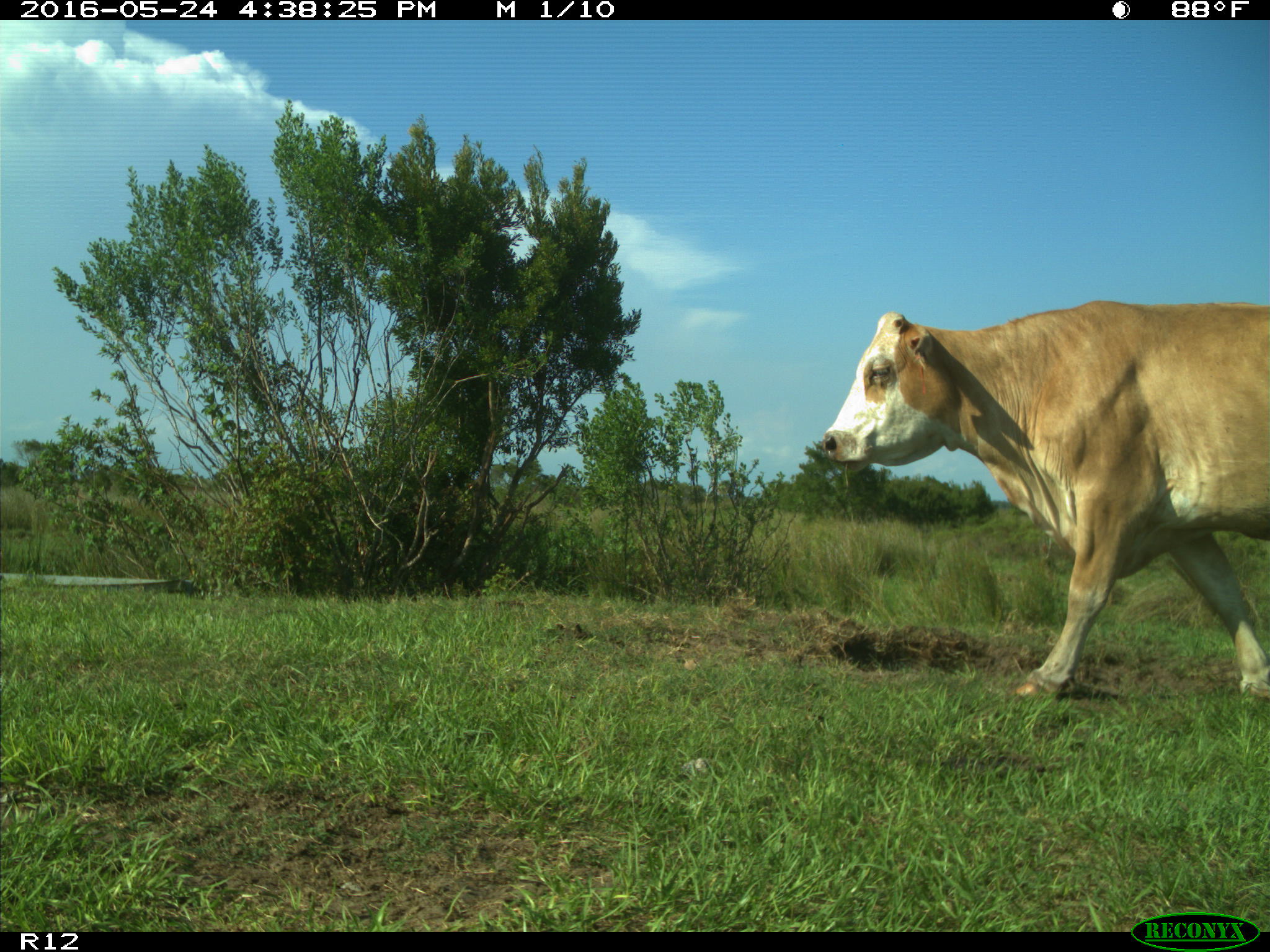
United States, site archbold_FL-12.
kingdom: Animalia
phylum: Chordata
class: Mammalia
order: Artiodactyla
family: Bovidae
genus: Bos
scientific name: Bos taurus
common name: domestic cow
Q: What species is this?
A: Bos taurus (domestic cow).